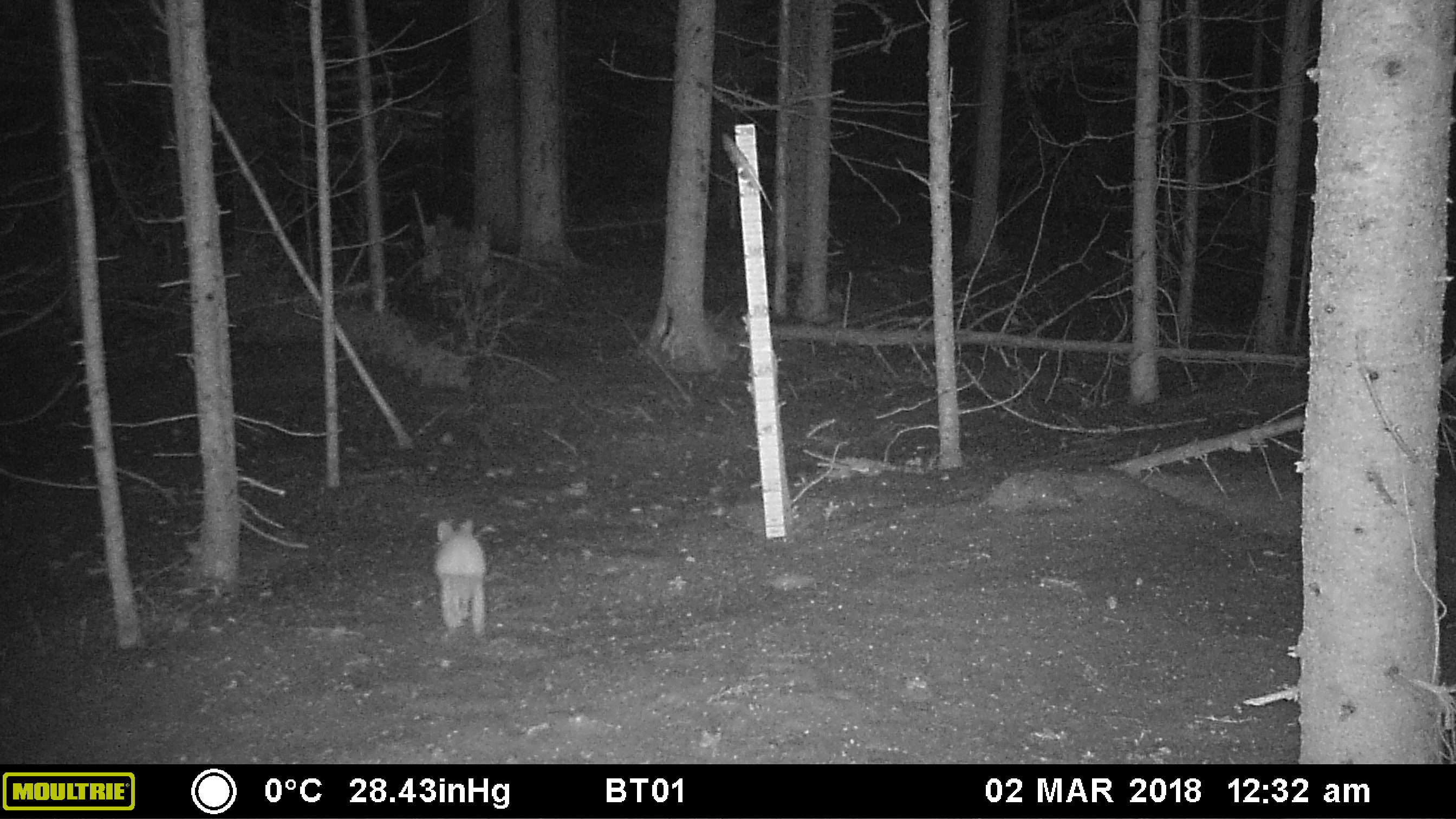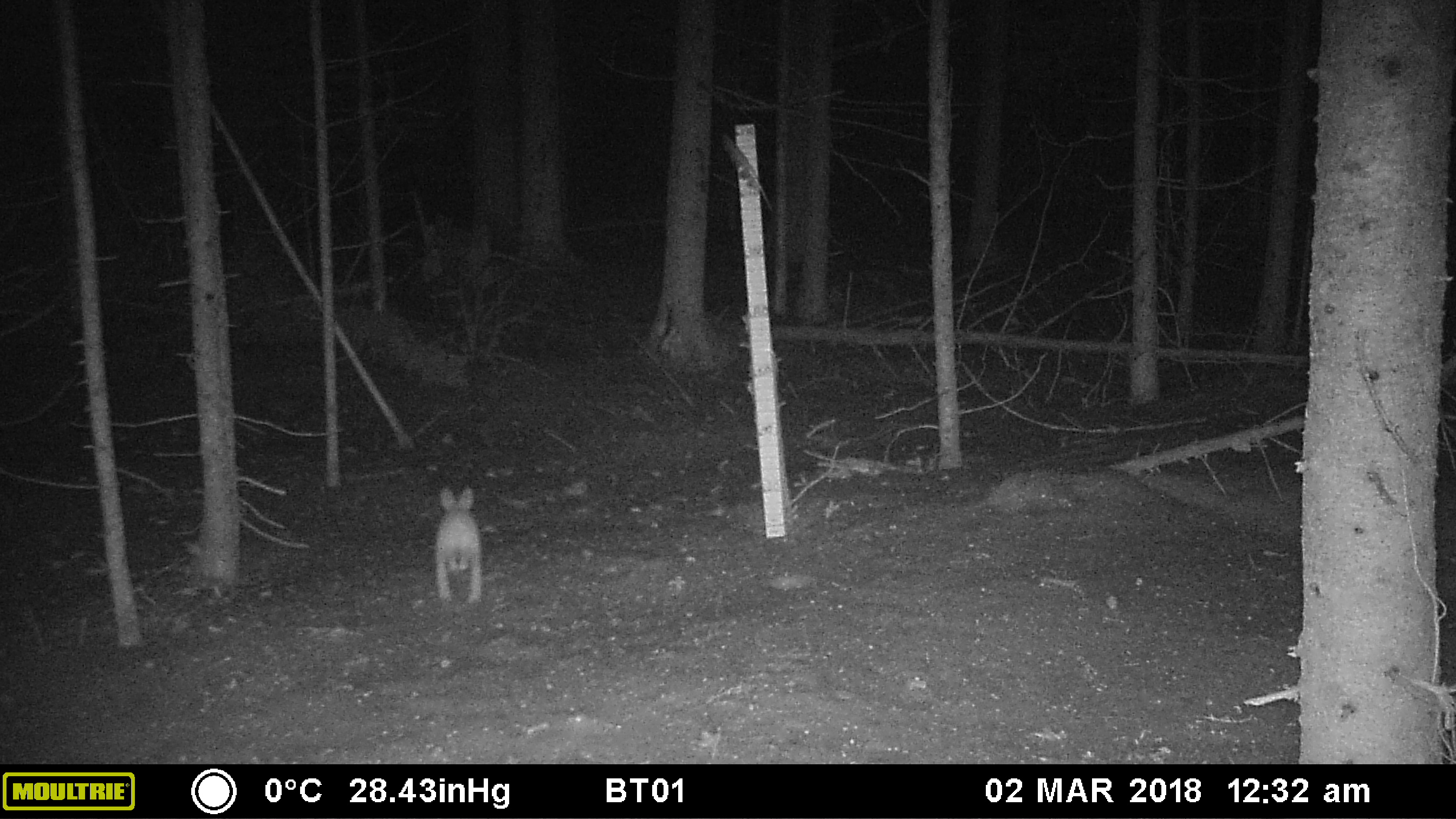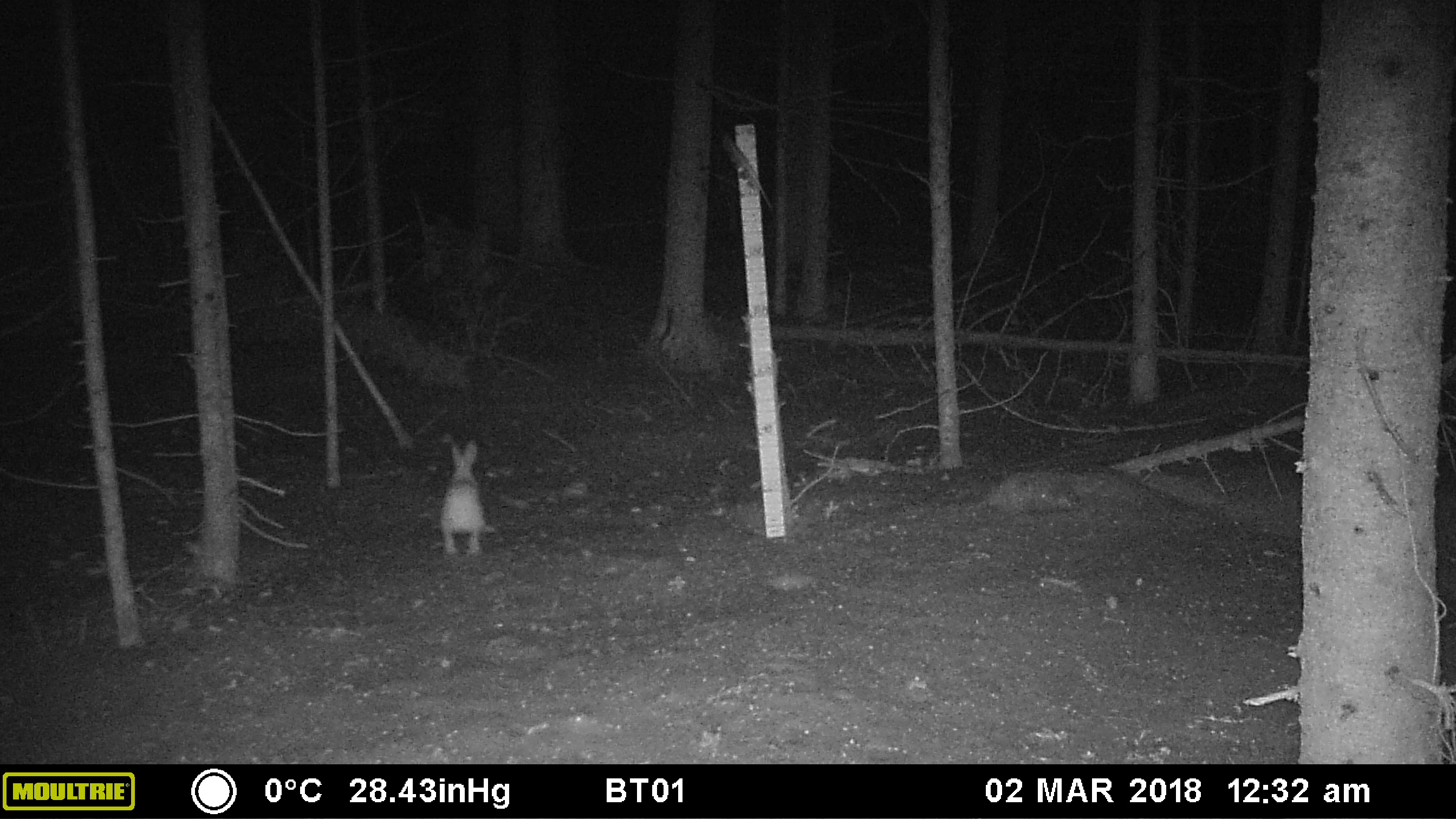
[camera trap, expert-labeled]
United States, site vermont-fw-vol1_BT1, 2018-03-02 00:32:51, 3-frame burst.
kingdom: Animalia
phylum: Chordata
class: Mammalia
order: Lagomorpha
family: Leporidae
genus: Lepus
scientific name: Lepus americanus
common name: snowshoe hare